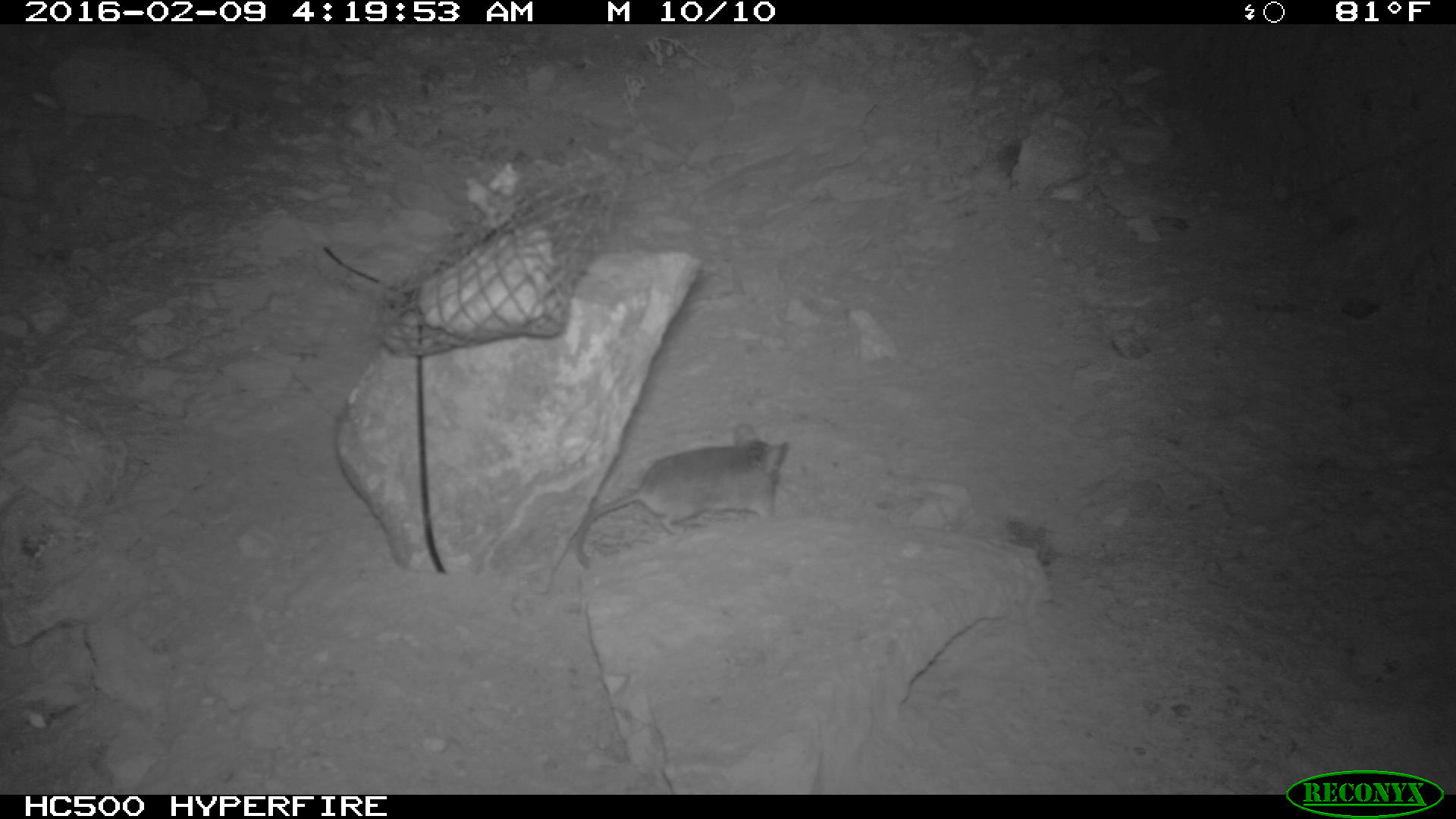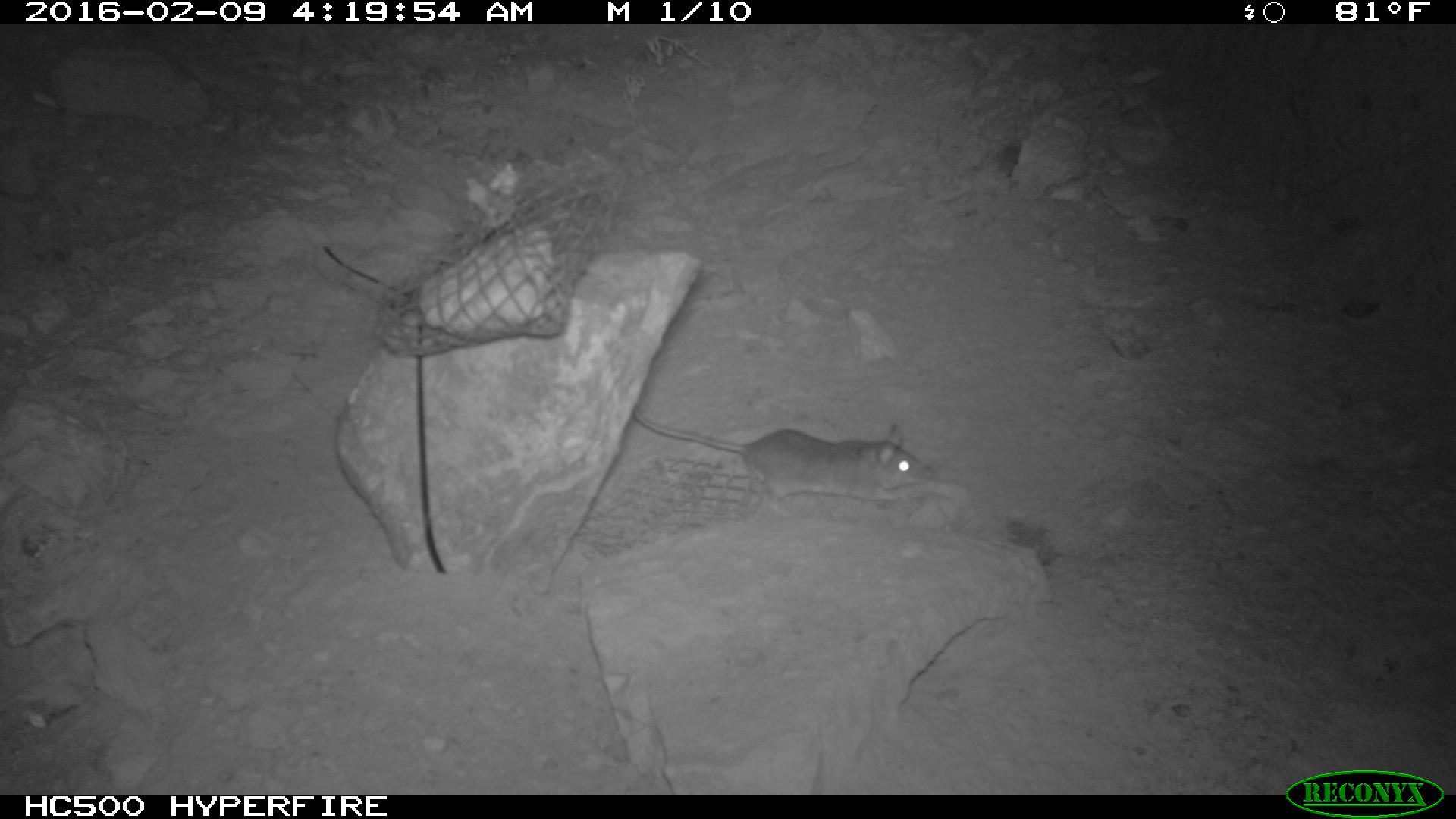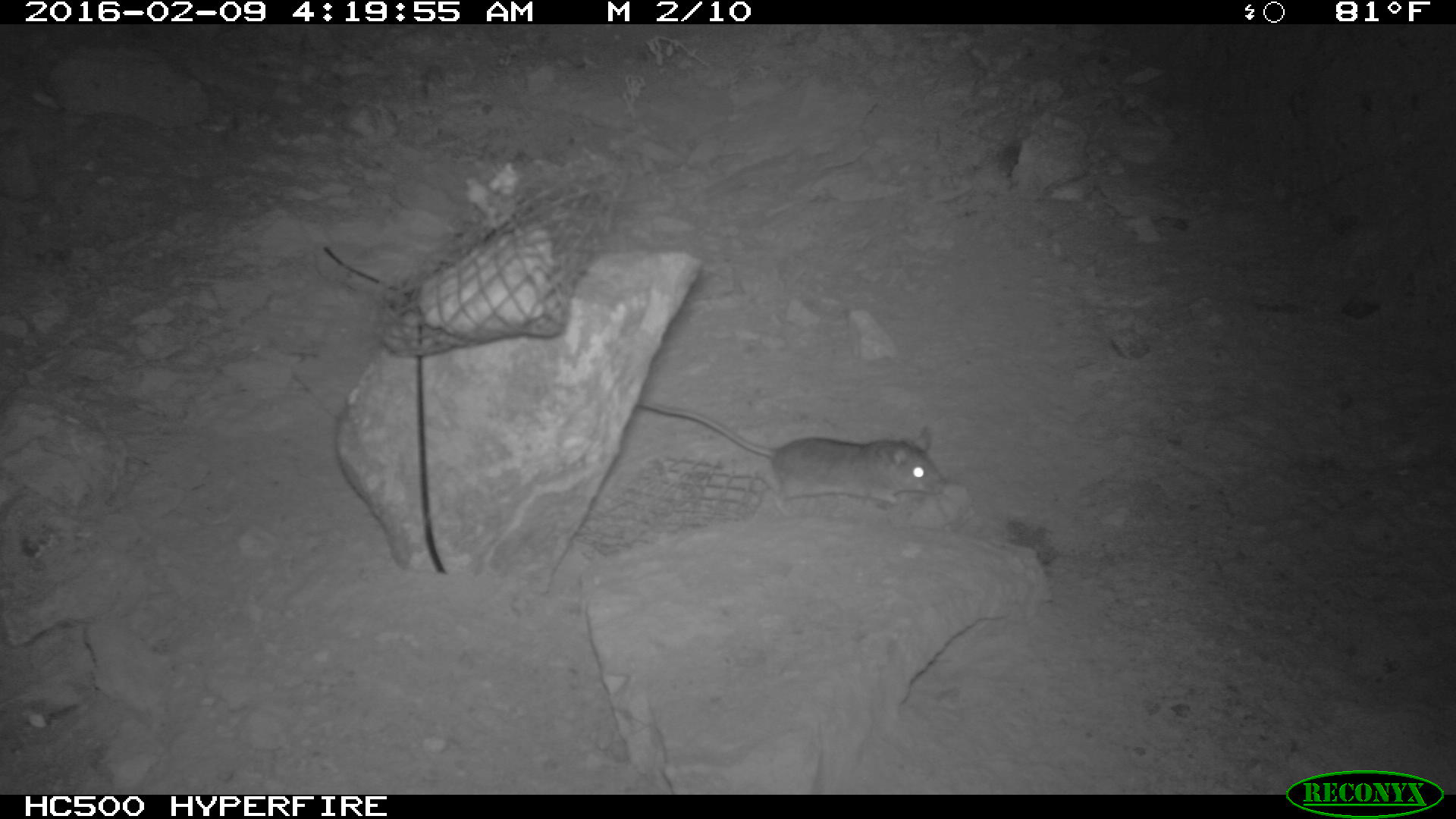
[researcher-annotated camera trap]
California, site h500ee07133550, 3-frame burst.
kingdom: Animalia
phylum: Chordata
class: Mammalia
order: Rodentia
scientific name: Rodentia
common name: rodent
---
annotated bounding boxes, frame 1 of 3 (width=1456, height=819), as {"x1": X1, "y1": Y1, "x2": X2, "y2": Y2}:
rodent: {"x1": 576, "y1": 422, "x2": 787, "y2": 566}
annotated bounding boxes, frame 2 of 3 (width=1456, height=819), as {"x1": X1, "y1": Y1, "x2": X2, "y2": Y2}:
rodent: {"x1": 629, "y1": 402, "x2": 933, "y2": 503}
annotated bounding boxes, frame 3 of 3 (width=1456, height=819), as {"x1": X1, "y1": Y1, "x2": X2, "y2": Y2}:
rodent: {"x1": 639, "y1": 400, "x2": 945, "y2": 518}